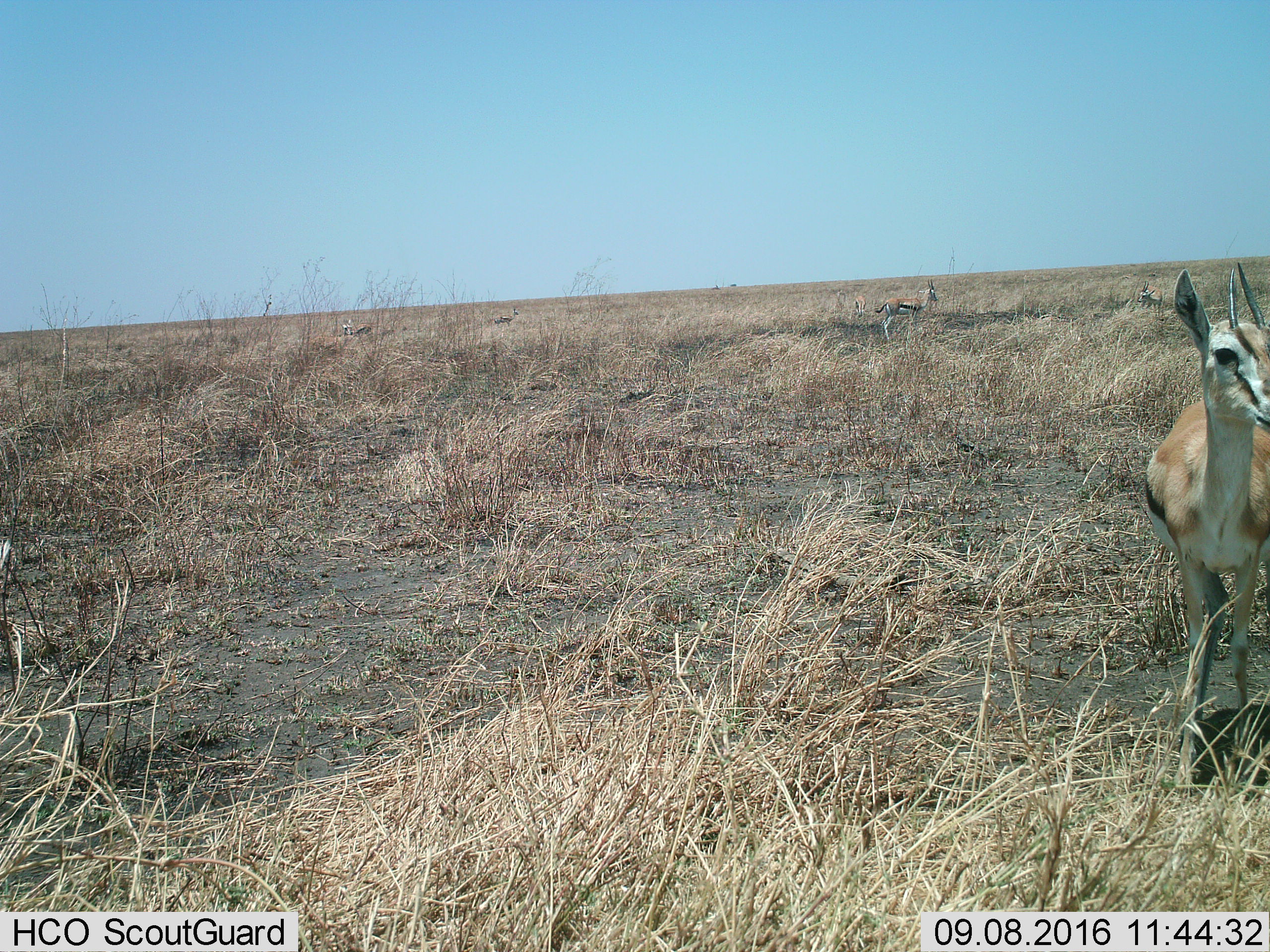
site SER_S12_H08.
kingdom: Animalia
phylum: Chordata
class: Mammalia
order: Artiodactyla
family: Bovidae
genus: Eudorcas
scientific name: Eudorcas thomsonii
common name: thomson's gazelle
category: gazellethomsons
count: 6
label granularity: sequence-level